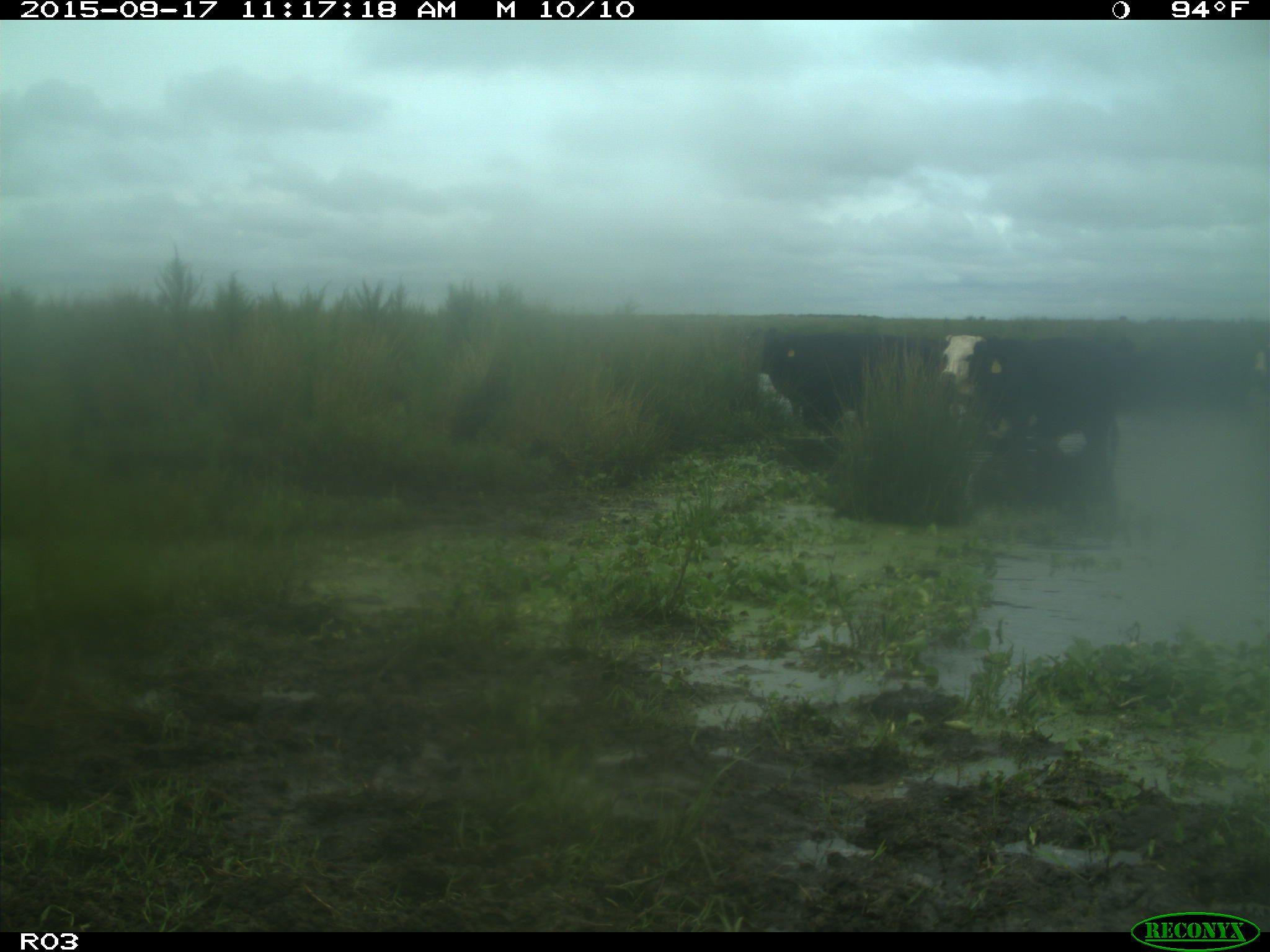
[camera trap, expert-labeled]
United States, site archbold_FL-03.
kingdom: Animalia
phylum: Chordata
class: Mammalia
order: Artiodactyla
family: Bovidae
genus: Bos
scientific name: Bos taurus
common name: domestic cow